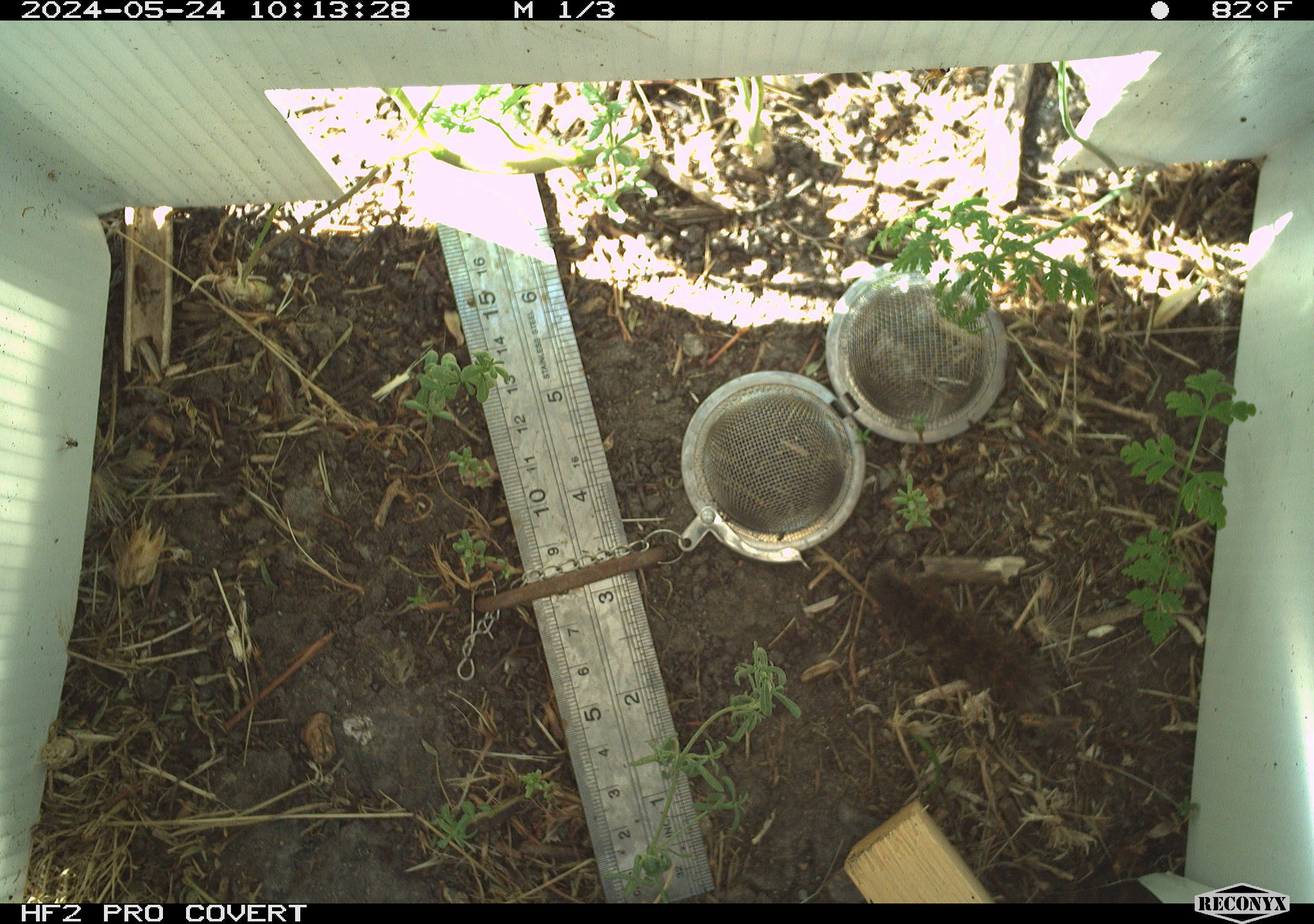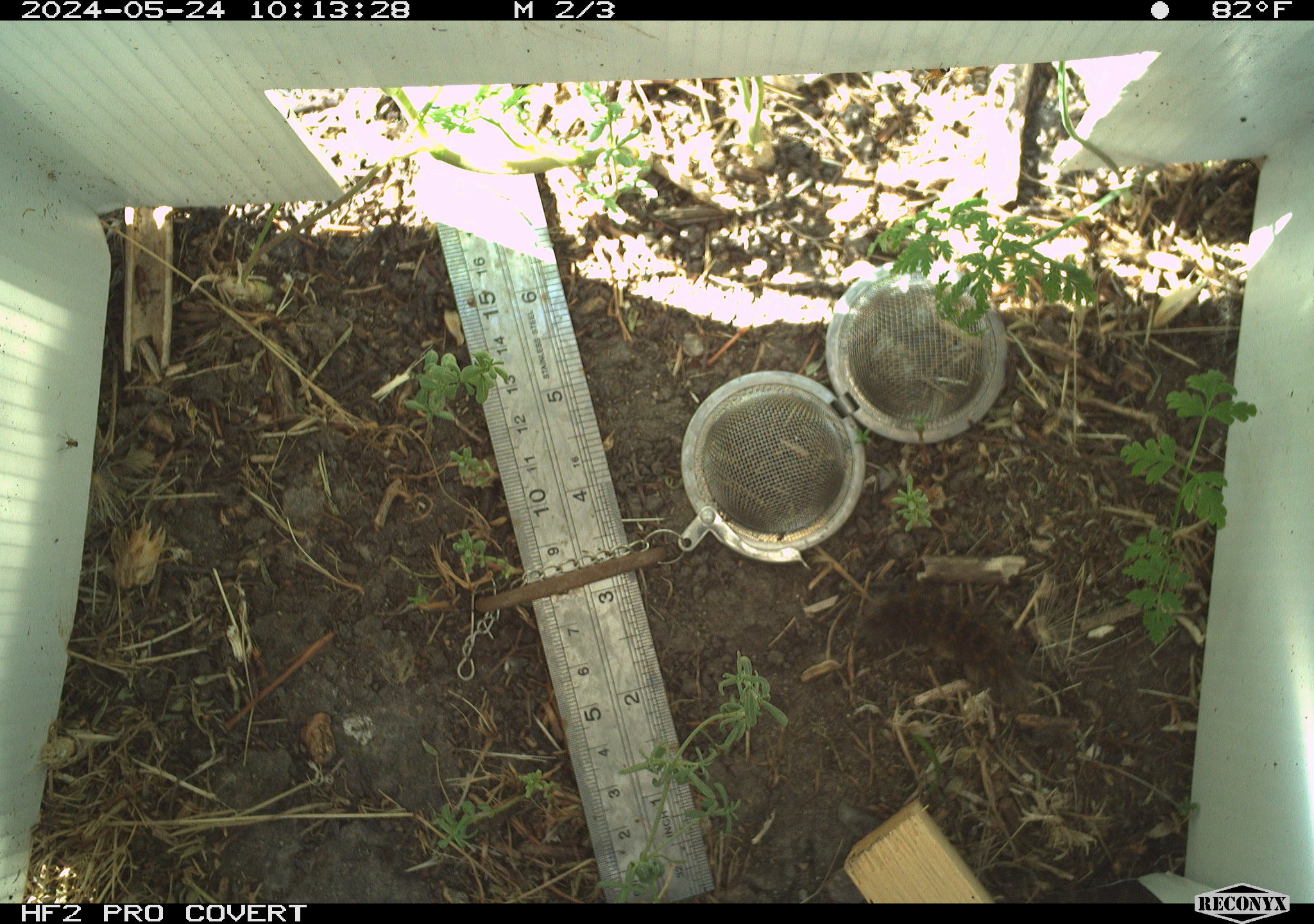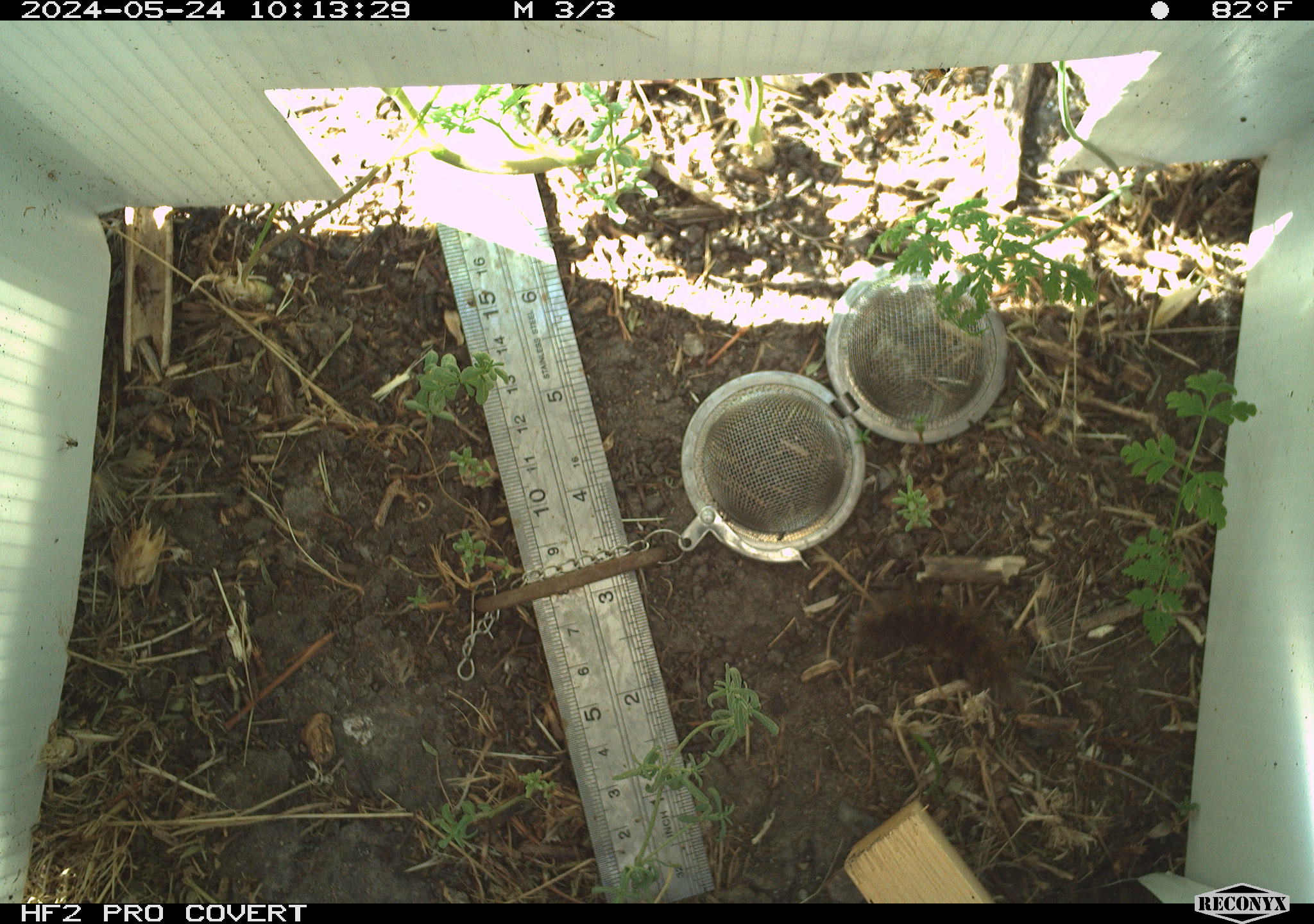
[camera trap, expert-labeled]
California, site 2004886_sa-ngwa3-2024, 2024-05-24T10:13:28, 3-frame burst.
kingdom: Animalia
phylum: Arthropoda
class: Insecta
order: Lepidoptera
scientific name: Lepidoptera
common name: butterflies and moths